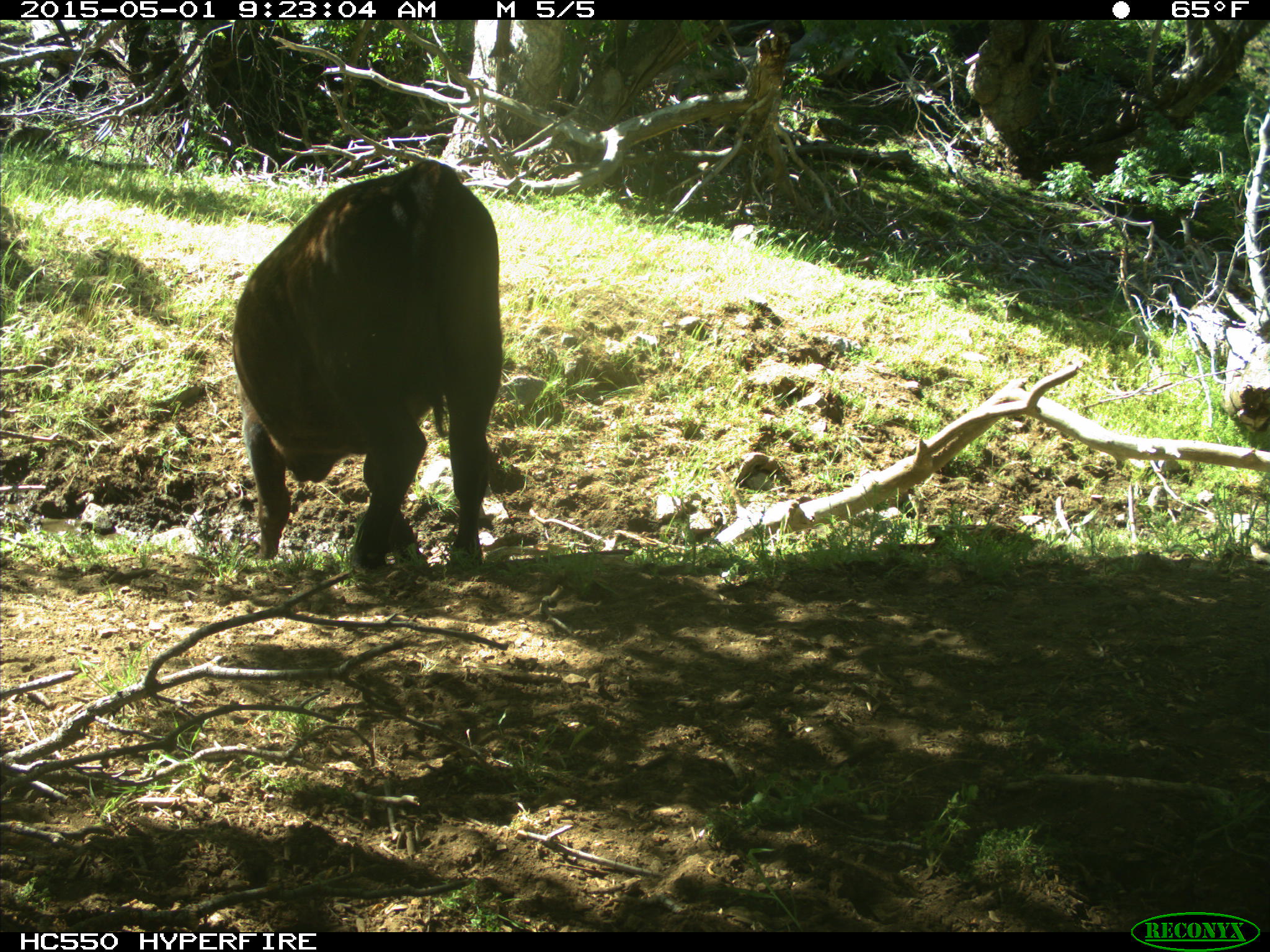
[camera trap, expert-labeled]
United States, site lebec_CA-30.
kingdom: Animalia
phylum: Chordata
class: Mammalia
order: Artiodactyla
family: Bovidae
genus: Bos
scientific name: Bos taurus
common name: domestic cow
Bos taurus (domestic cow).